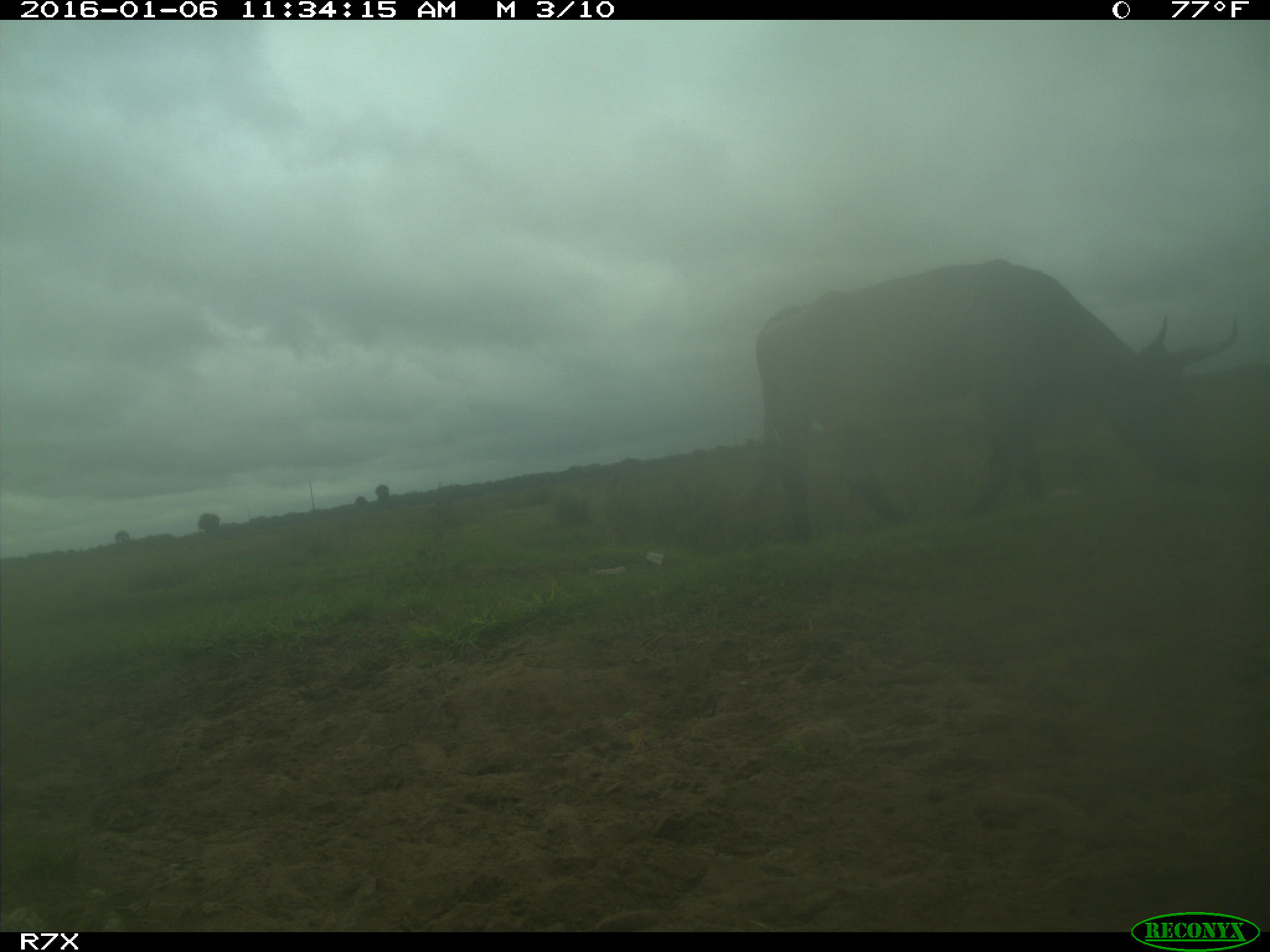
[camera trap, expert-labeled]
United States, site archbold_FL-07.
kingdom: Animalia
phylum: Chordata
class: Mammalia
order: Artiodactyla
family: Bovidae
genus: Bos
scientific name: Bos taurus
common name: domestic cow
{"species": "Bos taurus (domestic cow)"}